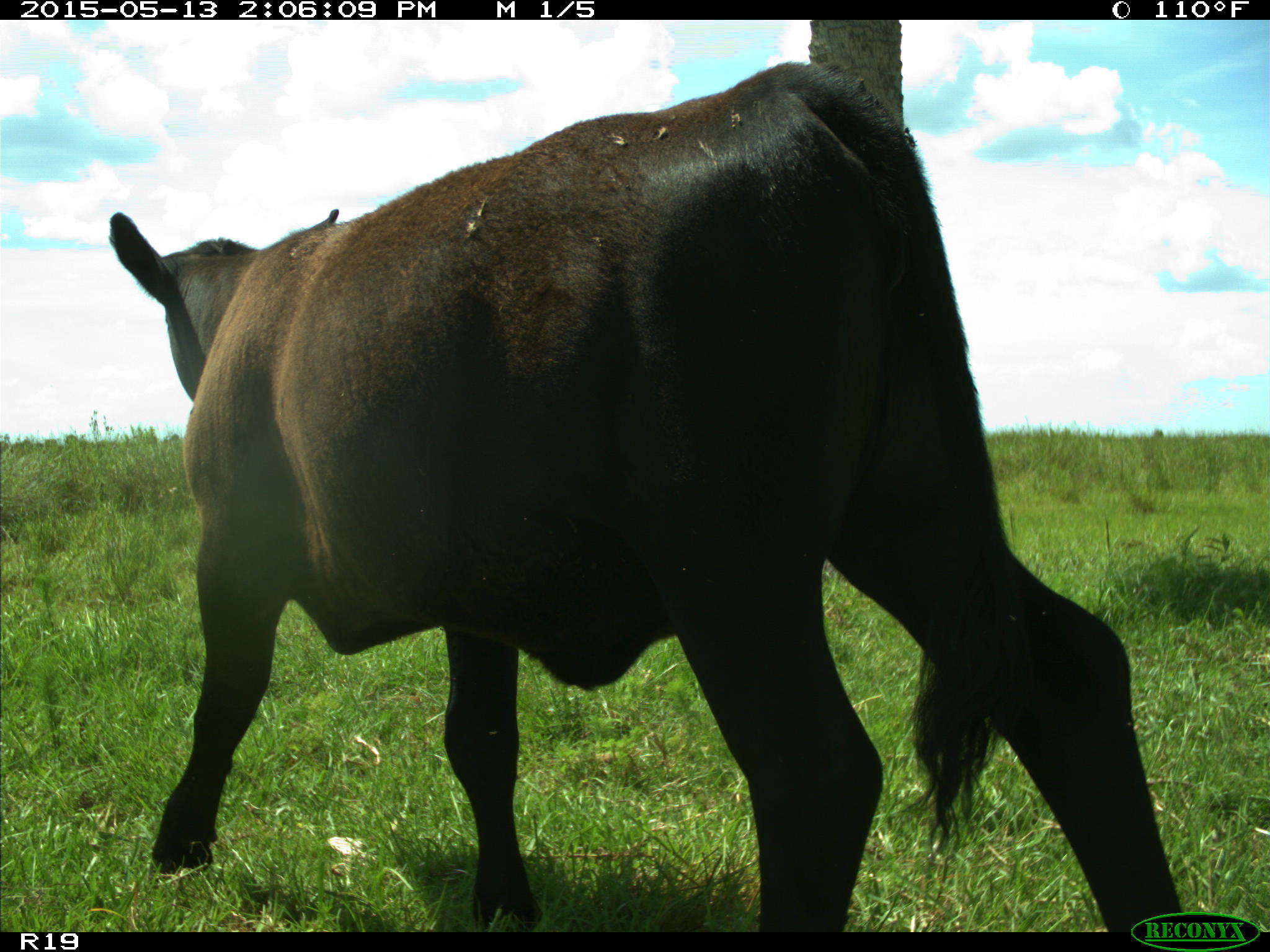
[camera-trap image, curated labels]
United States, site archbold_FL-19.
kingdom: Animalia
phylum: Chordata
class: Mammalia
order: Artiodactyla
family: Bovidae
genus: Bos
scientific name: Bos taurus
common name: domestic cow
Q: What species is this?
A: Bos taurus (domestic cow).